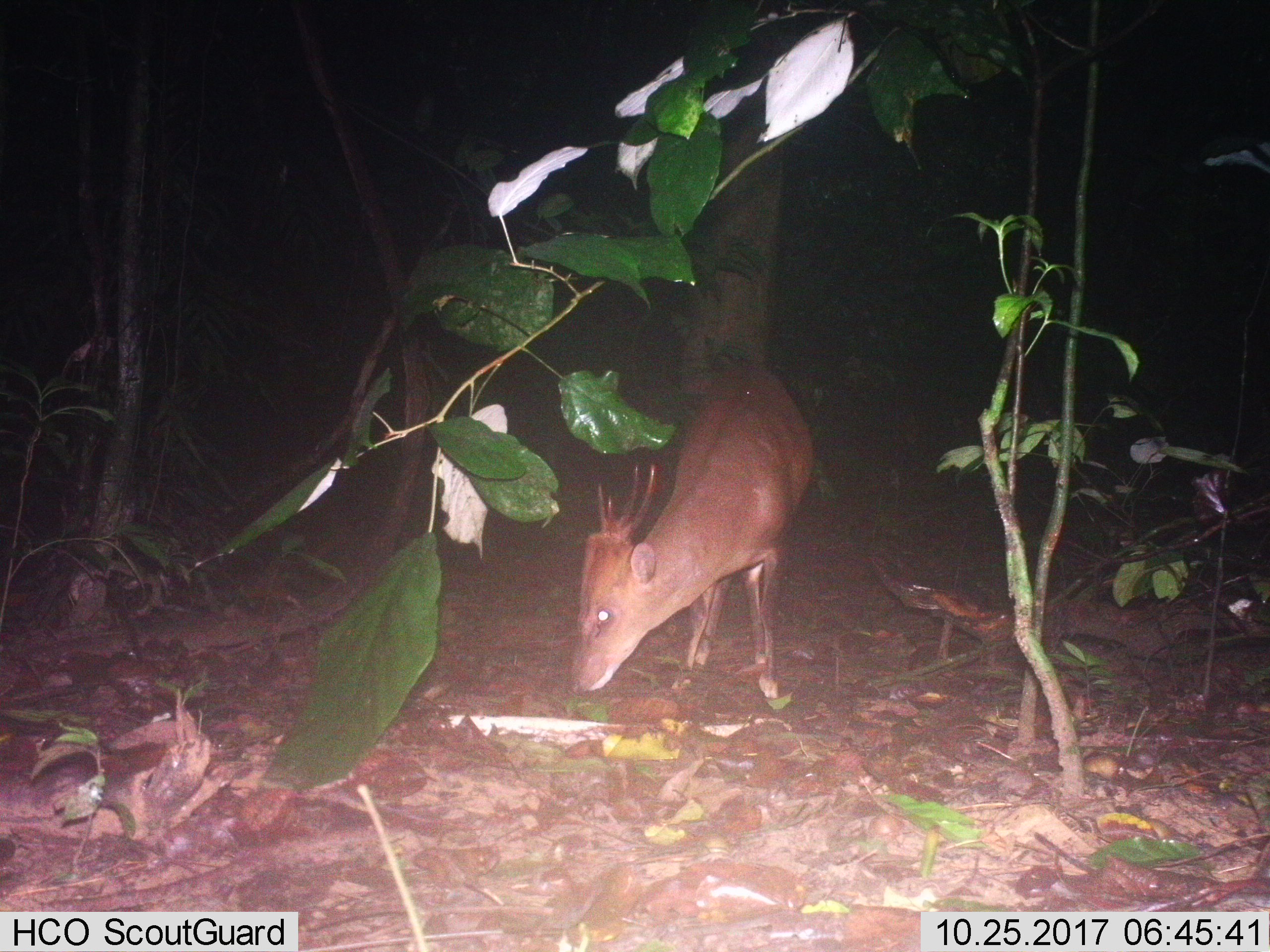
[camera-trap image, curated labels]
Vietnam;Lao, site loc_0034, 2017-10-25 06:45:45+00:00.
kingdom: Animalia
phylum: Chordata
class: Mammalia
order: Artiodactyla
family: Cervidae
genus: Muntiacus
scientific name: Muntiacus vuquangensis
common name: large-antlered muntjac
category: large antlered muntjac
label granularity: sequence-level